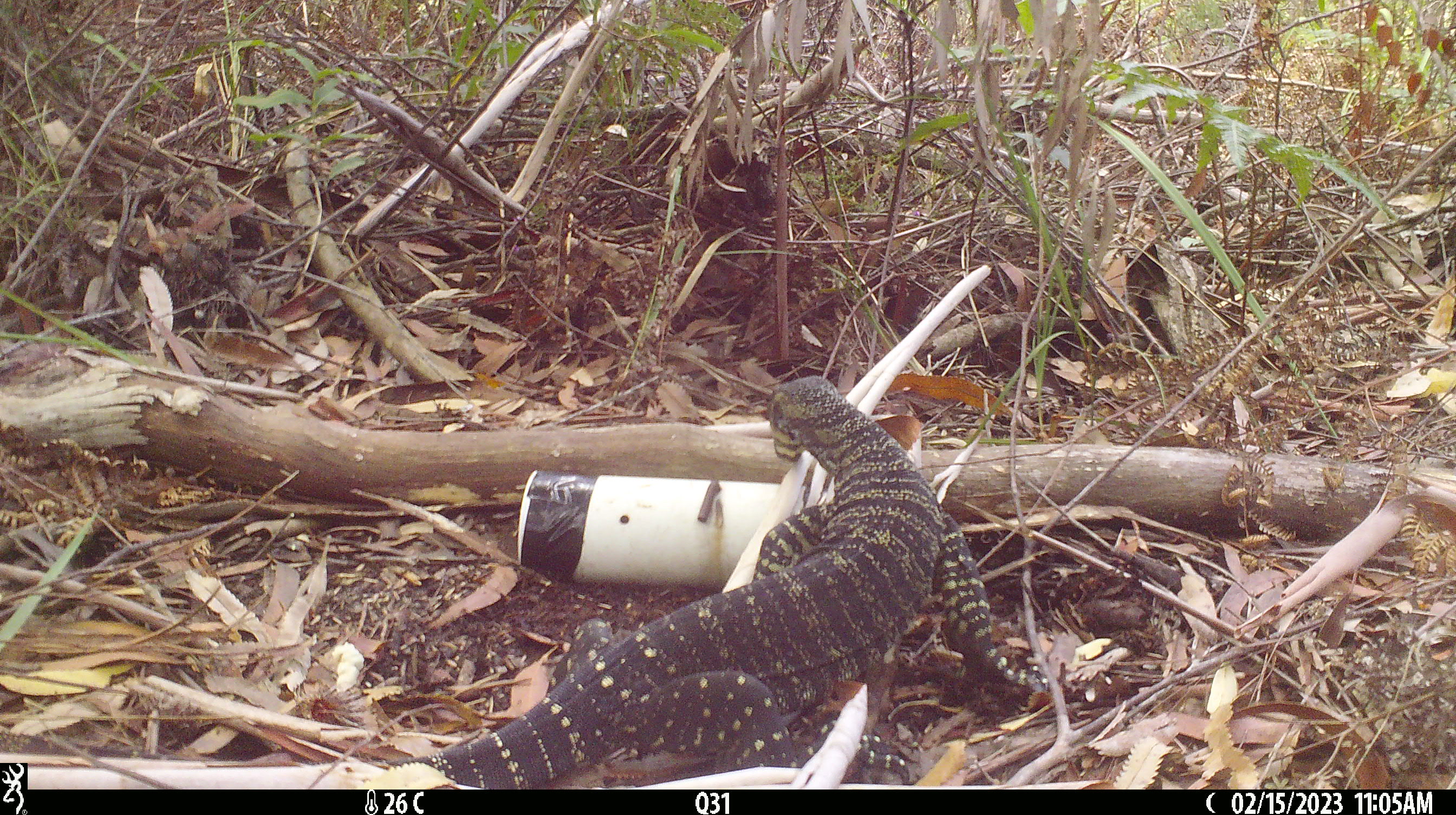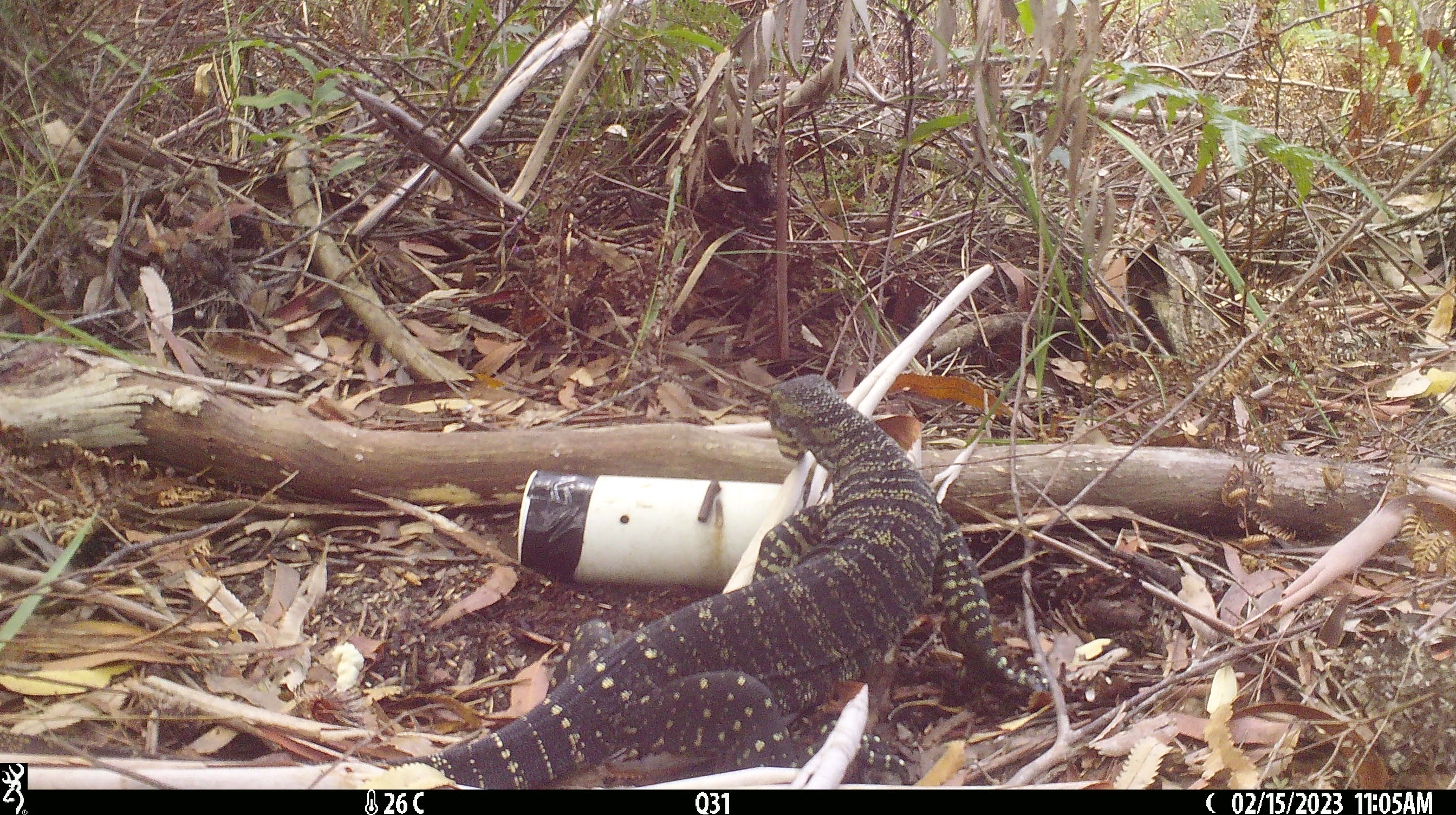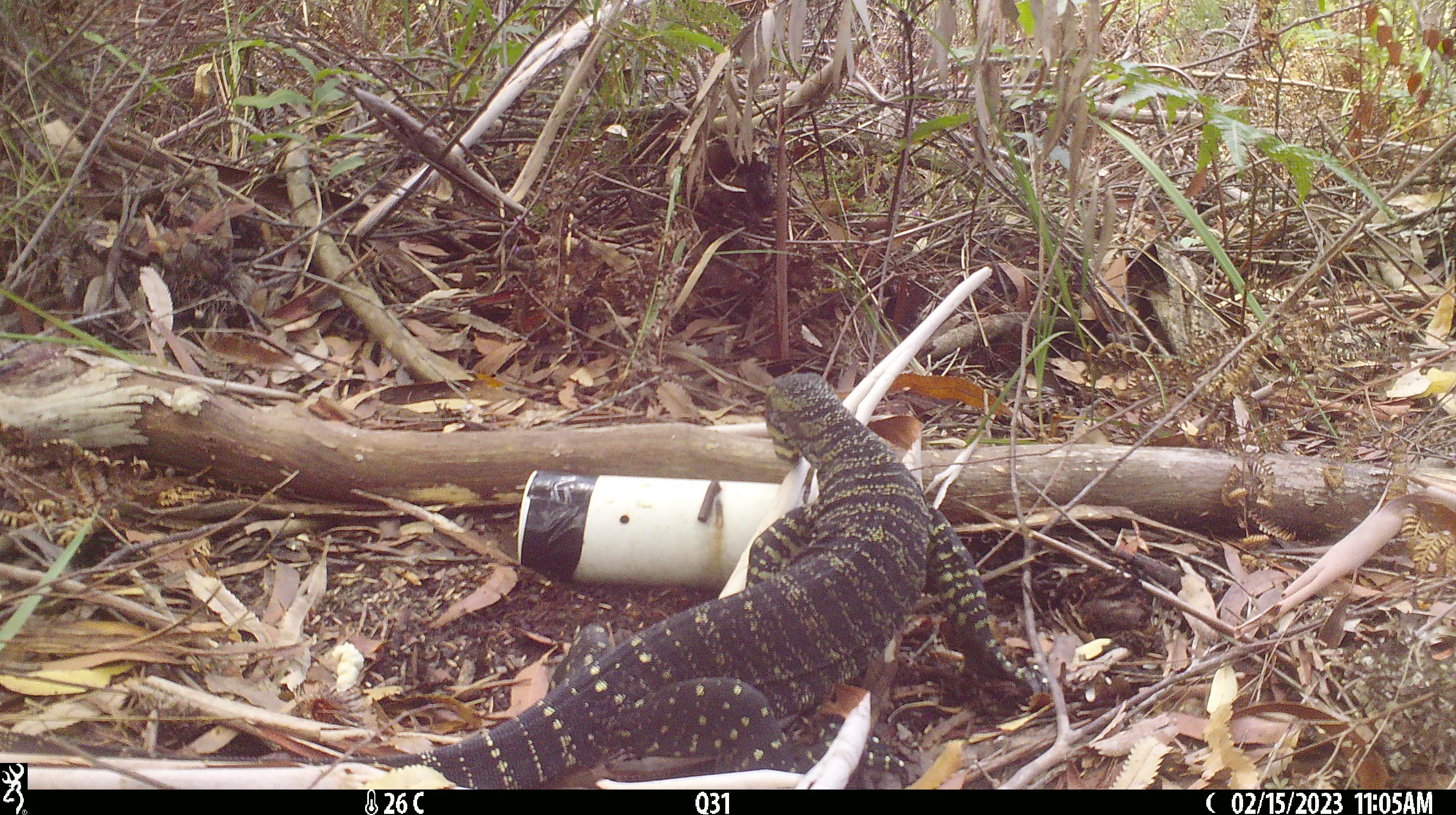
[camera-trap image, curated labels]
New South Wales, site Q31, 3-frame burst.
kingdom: Animalia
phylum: Chordata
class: Reptilia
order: Squamata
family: Varanidae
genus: Varanus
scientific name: Varanus varius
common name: lace monitor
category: goanna